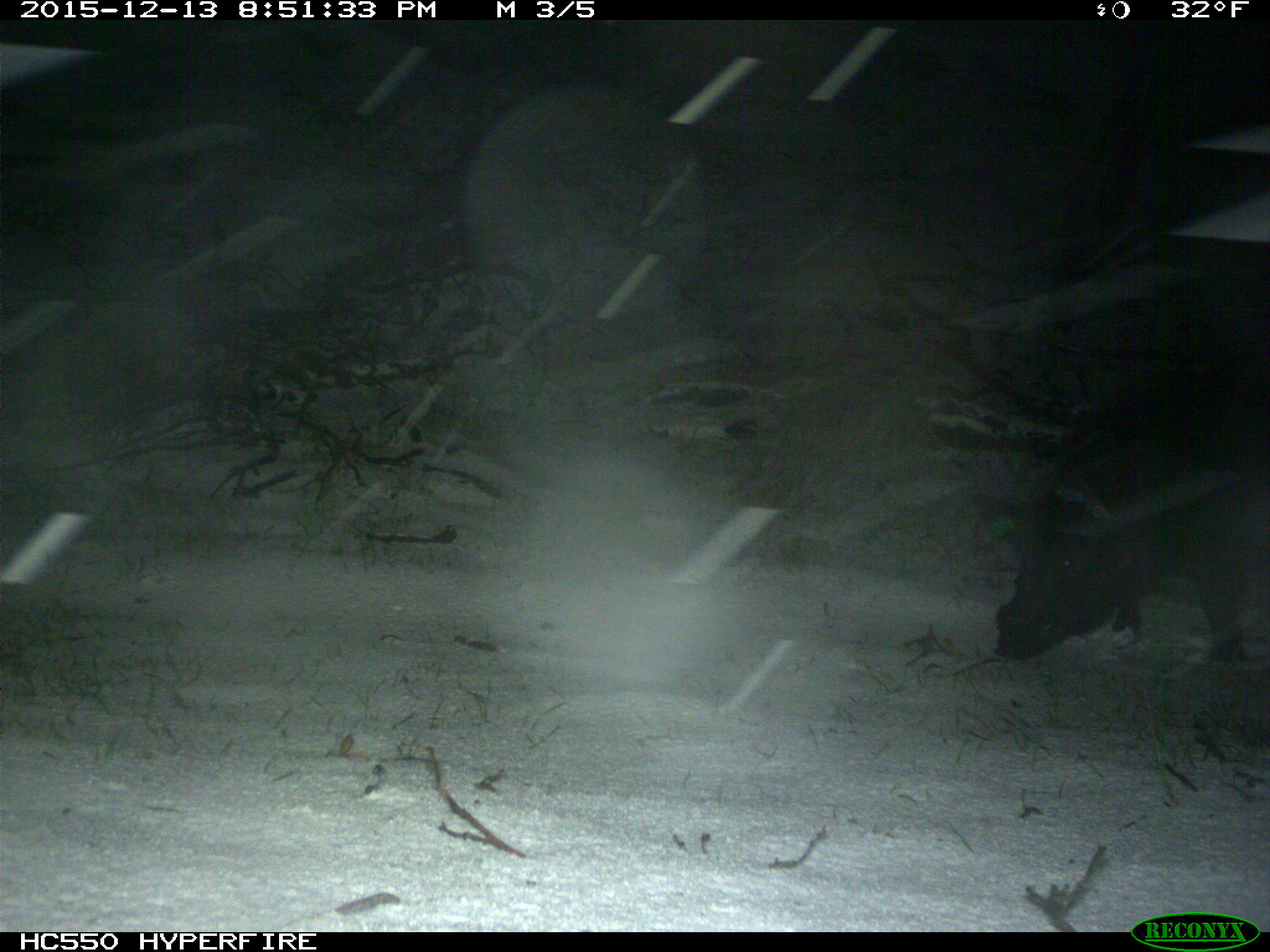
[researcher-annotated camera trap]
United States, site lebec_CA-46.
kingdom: Animalia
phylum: Chordata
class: Mammalia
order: Artiodactyla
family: Suidae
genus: Sus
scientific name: Sus scrofa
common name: wild boar